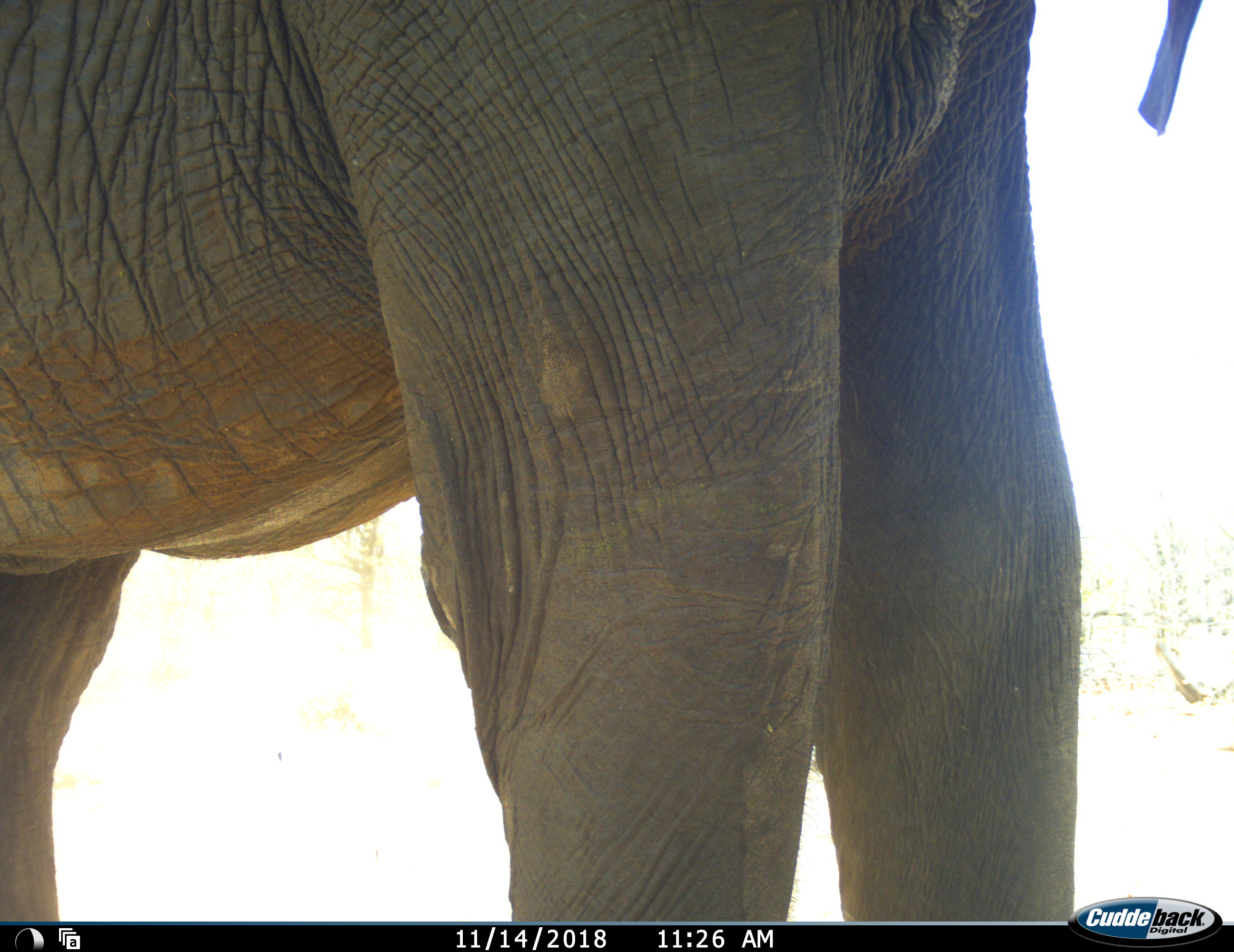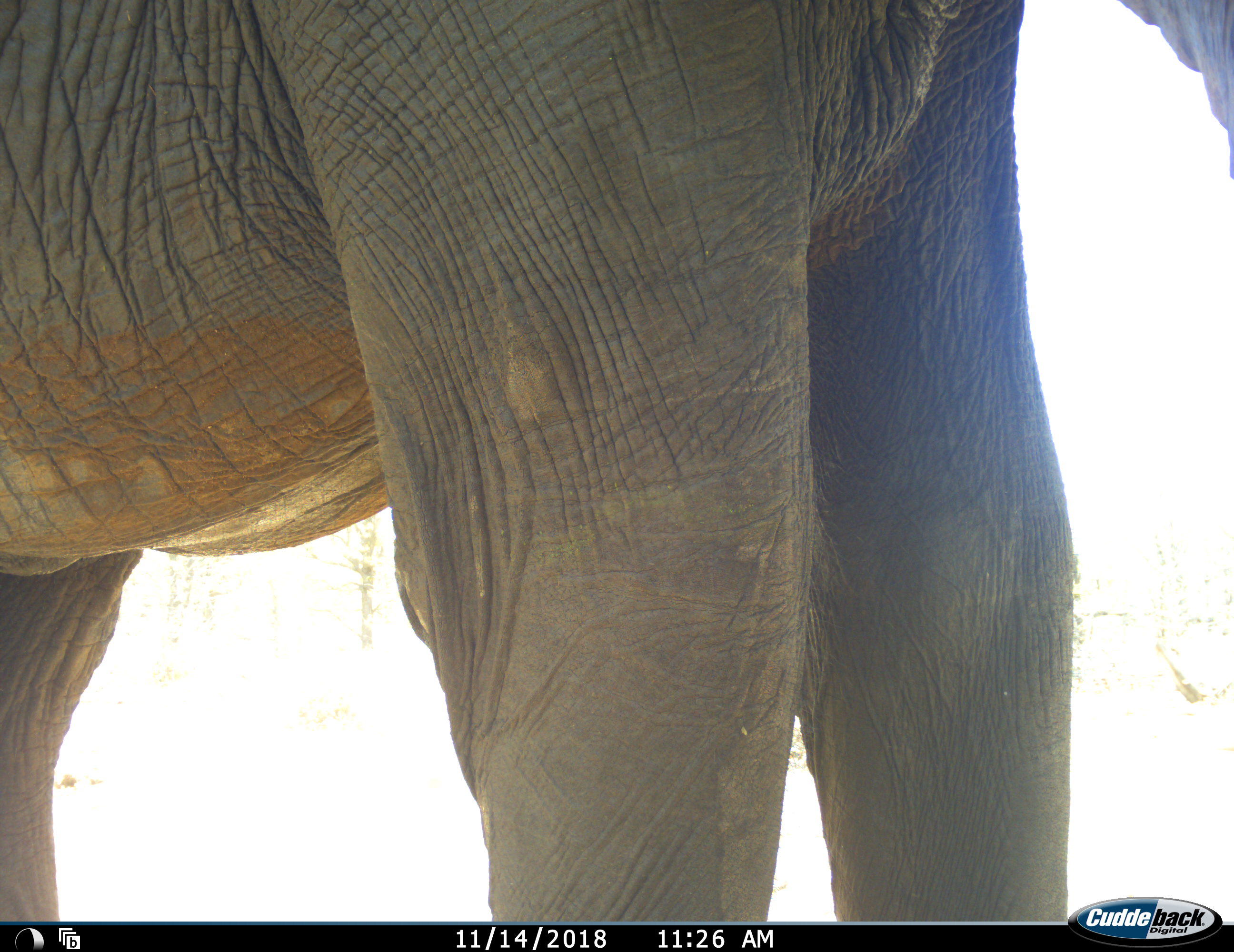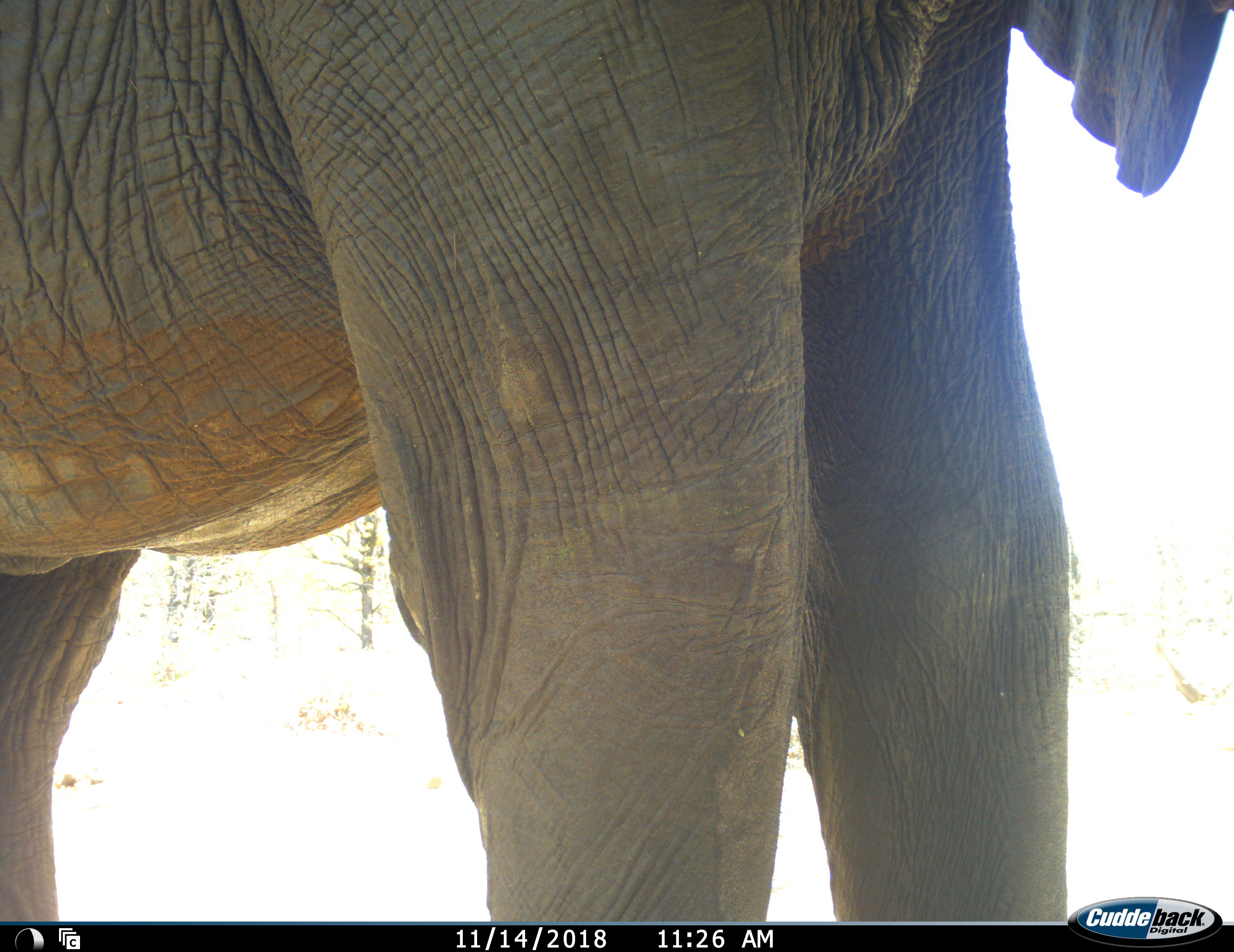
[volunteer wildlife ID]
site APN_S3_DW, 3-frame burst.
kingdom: Animalia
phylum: Chordata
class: Mammalia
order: Proboscidea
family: Elephantidae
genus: Loxodonta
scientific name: Loxodonta africana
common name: african bush elephant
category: elephant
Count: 1.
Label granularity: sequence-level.